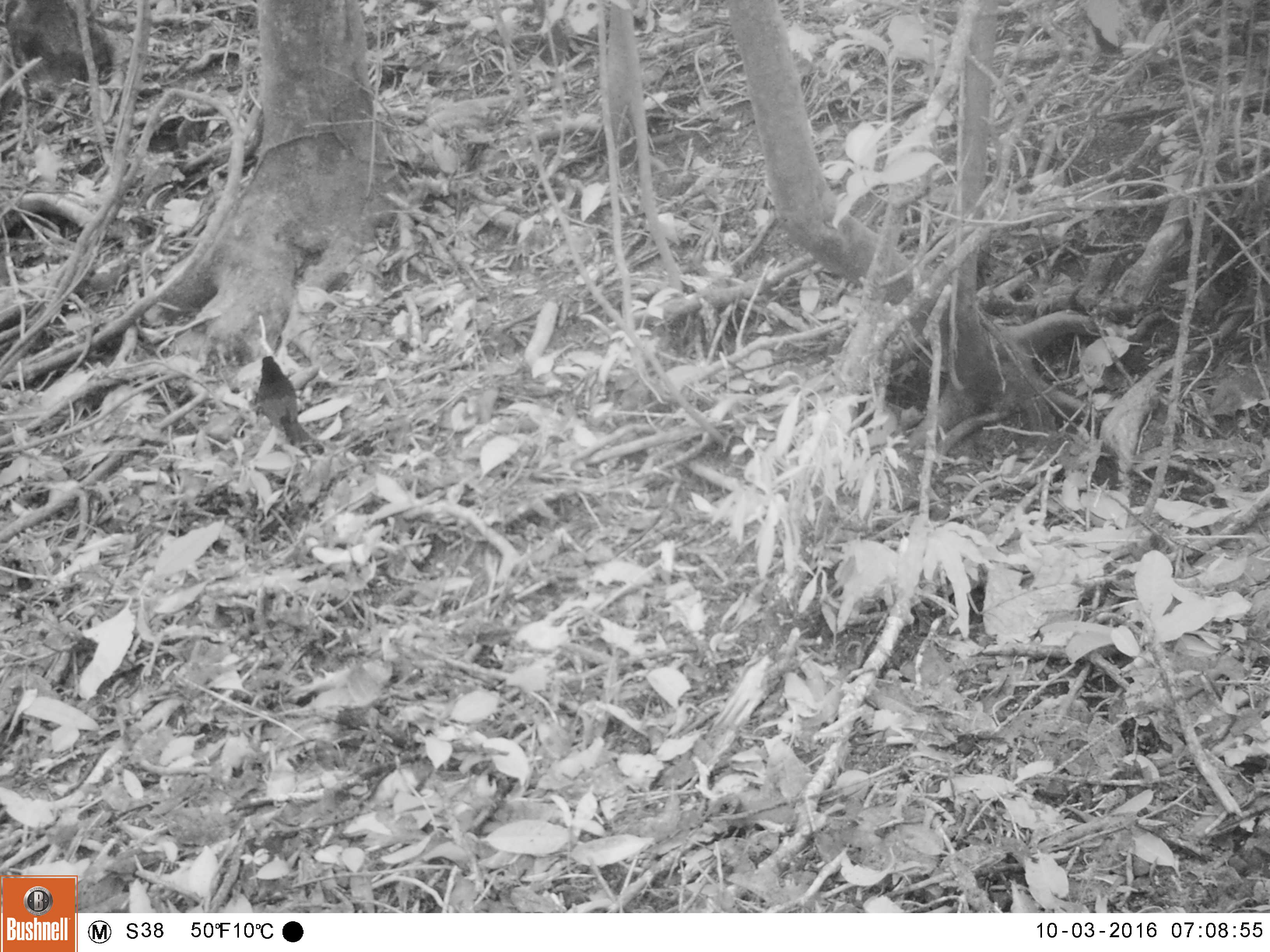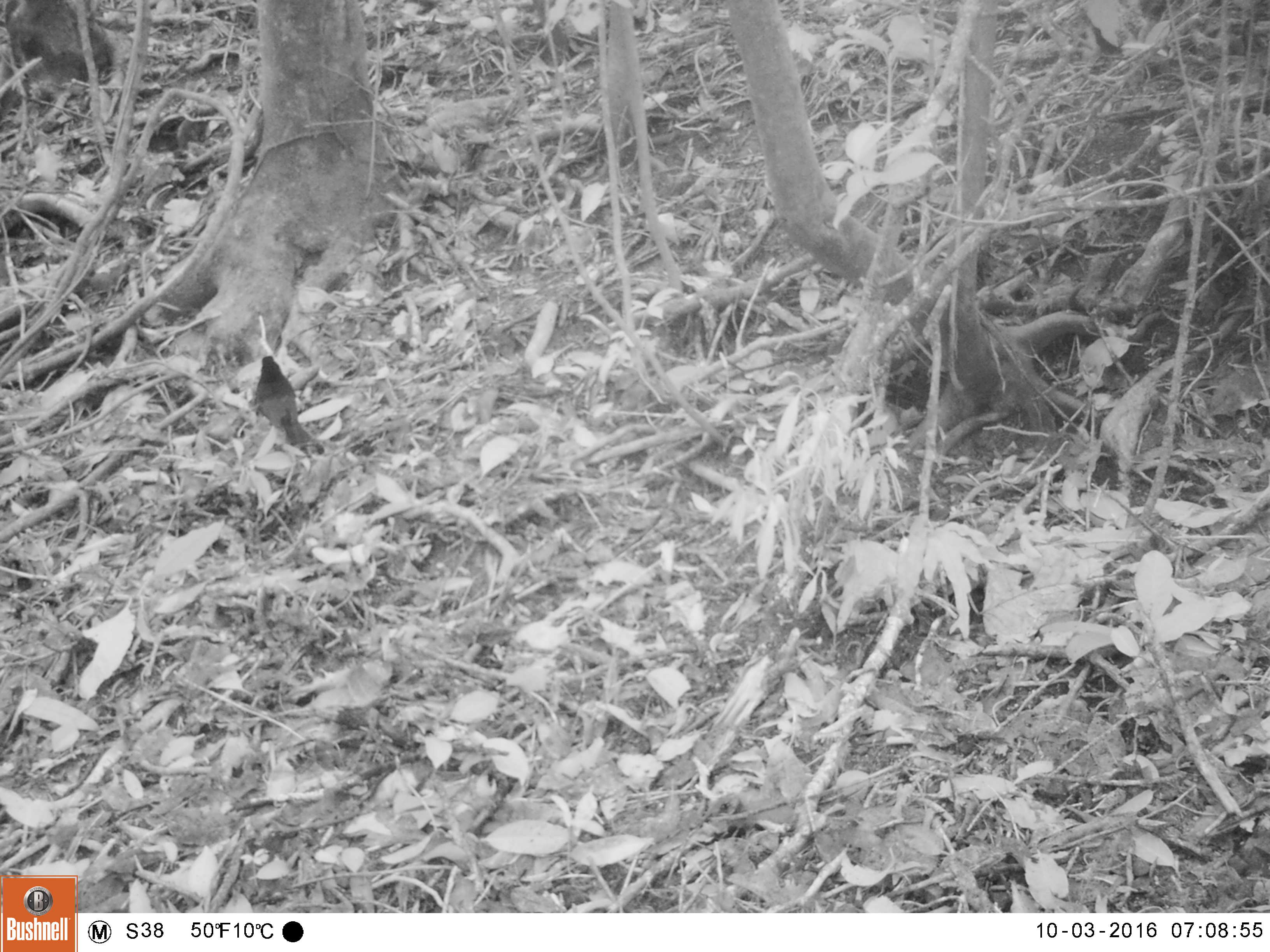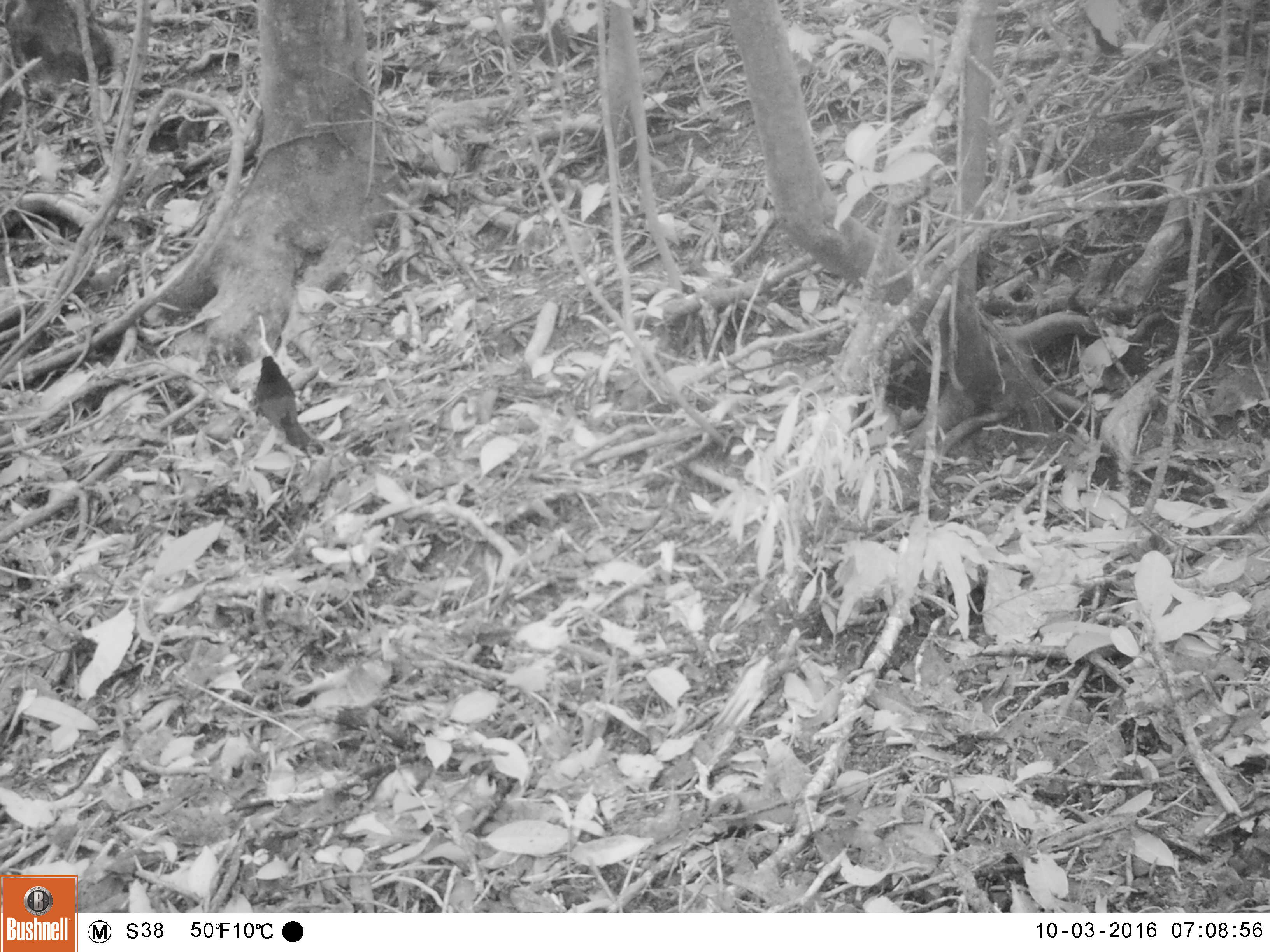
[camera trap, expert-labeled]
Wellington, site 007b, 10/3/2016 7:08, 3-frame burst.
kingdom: Animalia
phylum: Chordata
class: Aves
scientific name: Aves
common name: bird